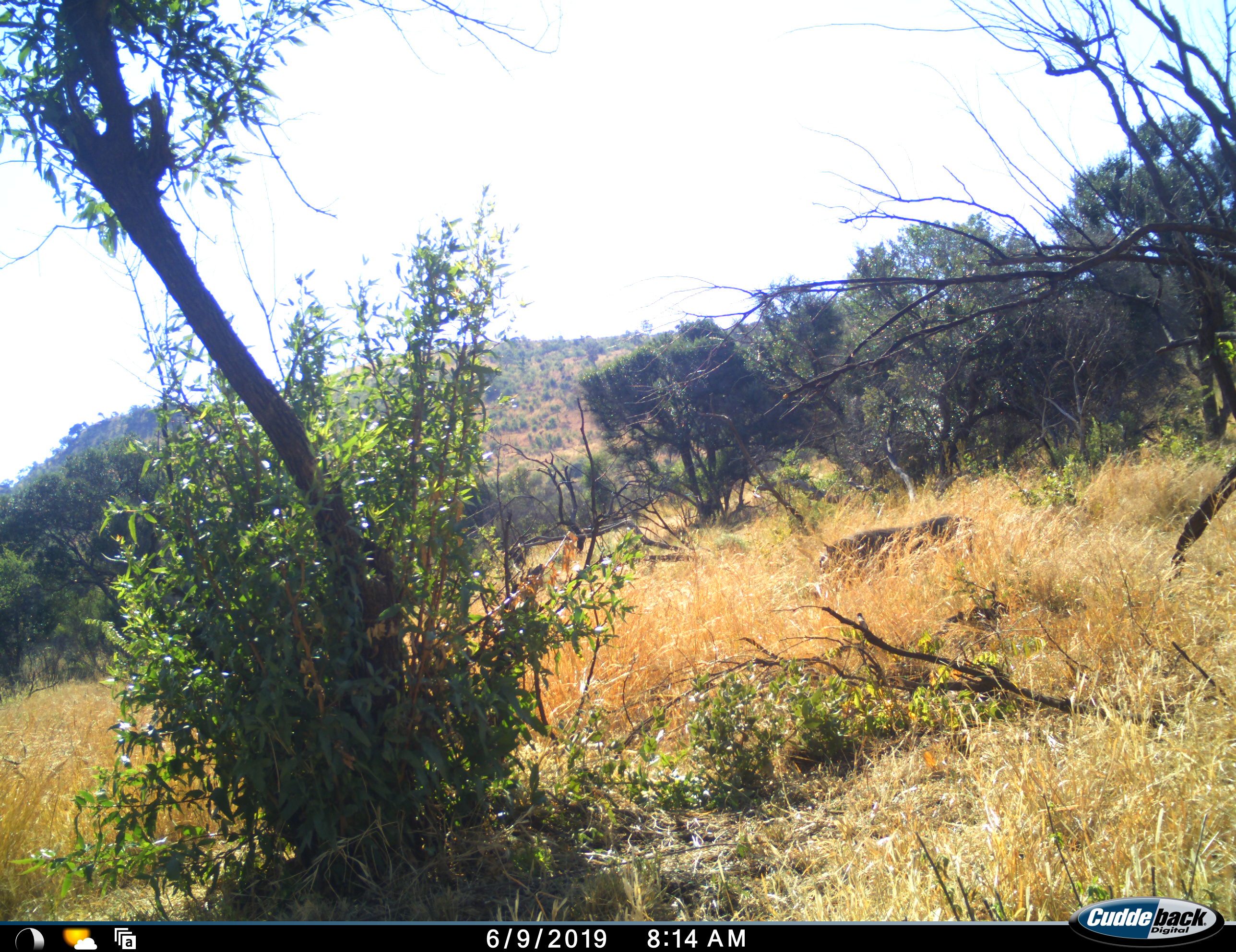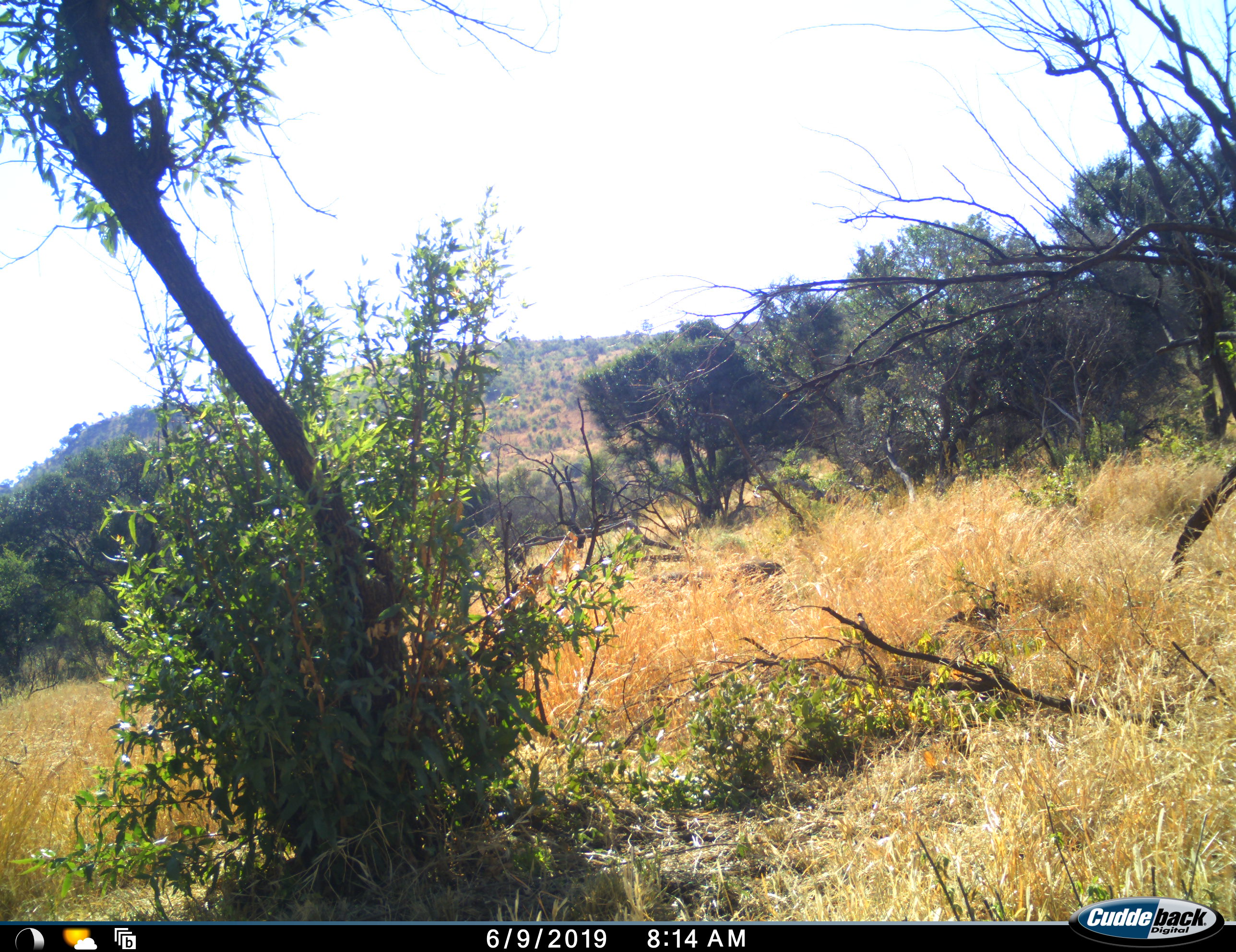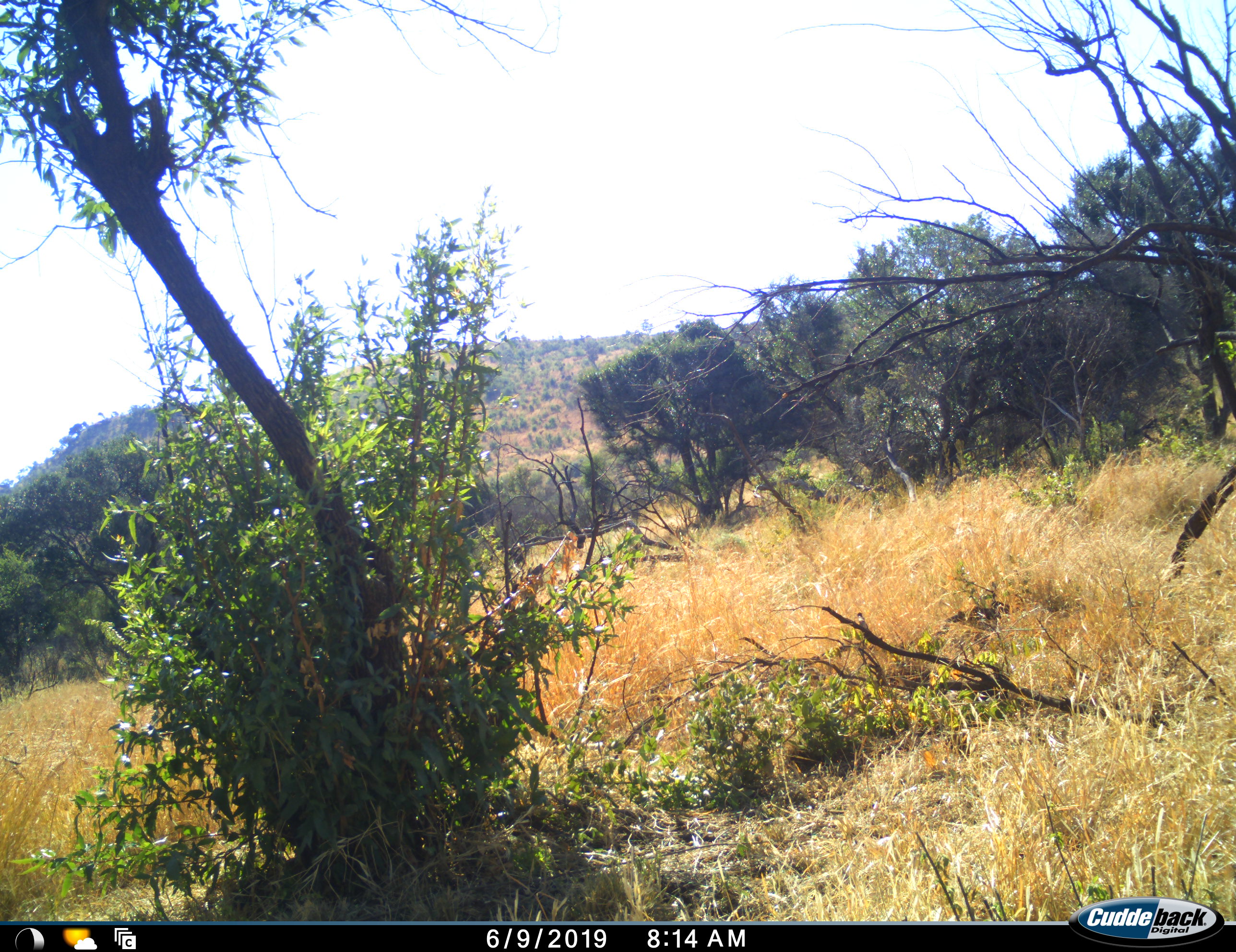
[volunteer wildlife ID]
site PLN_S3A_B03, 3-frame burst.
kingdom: Animalia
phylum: Chordata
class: Mammalia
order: Artiodactyla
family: Suidae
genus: Phacochoerus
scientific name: Phacochoerus africanus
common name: warthog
Warthog (Phacochoerus africanus), count 1. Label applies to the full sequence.